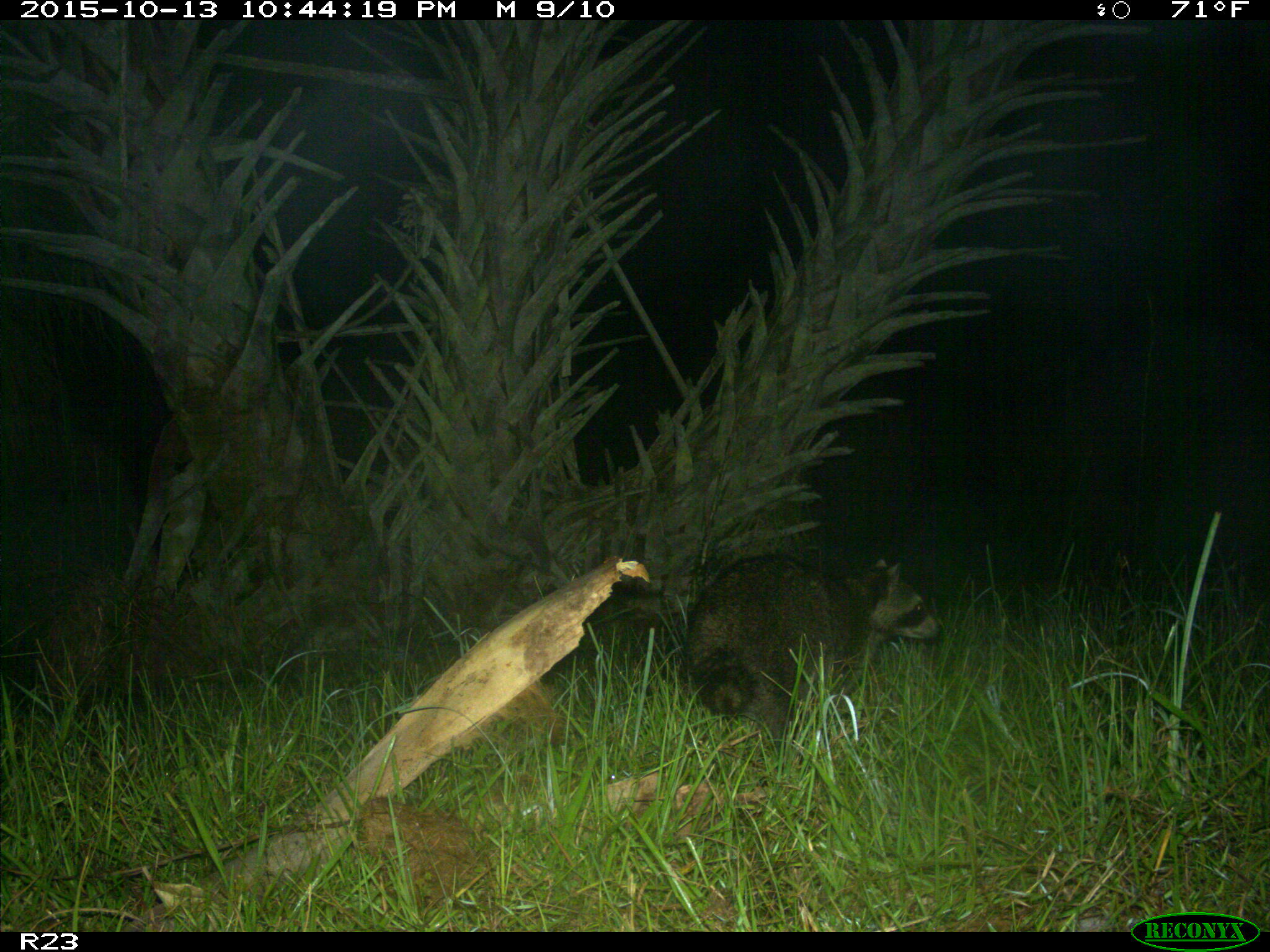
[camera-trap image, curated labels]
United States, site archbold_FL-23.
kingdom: Animalia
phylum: Chordata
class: Mammalia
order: Carnivora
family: Procyonidae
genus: Procyon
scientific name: Procyon lotor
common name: common raccoon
Procyon lotor (common raccoon).